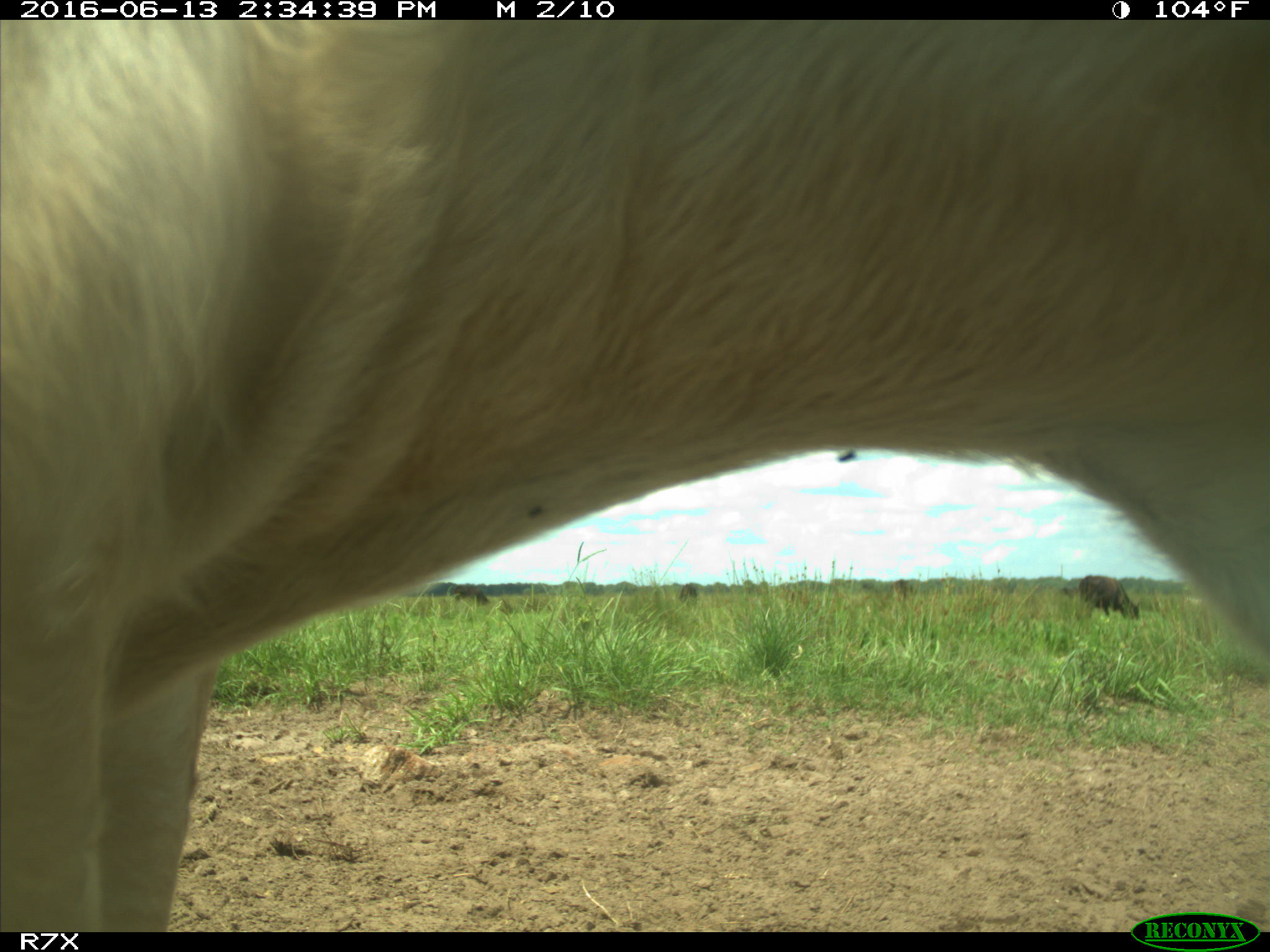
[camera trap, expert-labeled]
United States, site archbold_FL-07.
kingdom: Animalia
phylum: Chordata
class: Mammalia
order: Artiodactyla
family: Bovidae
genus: Bos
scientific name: Bos taurus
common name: domestic cow